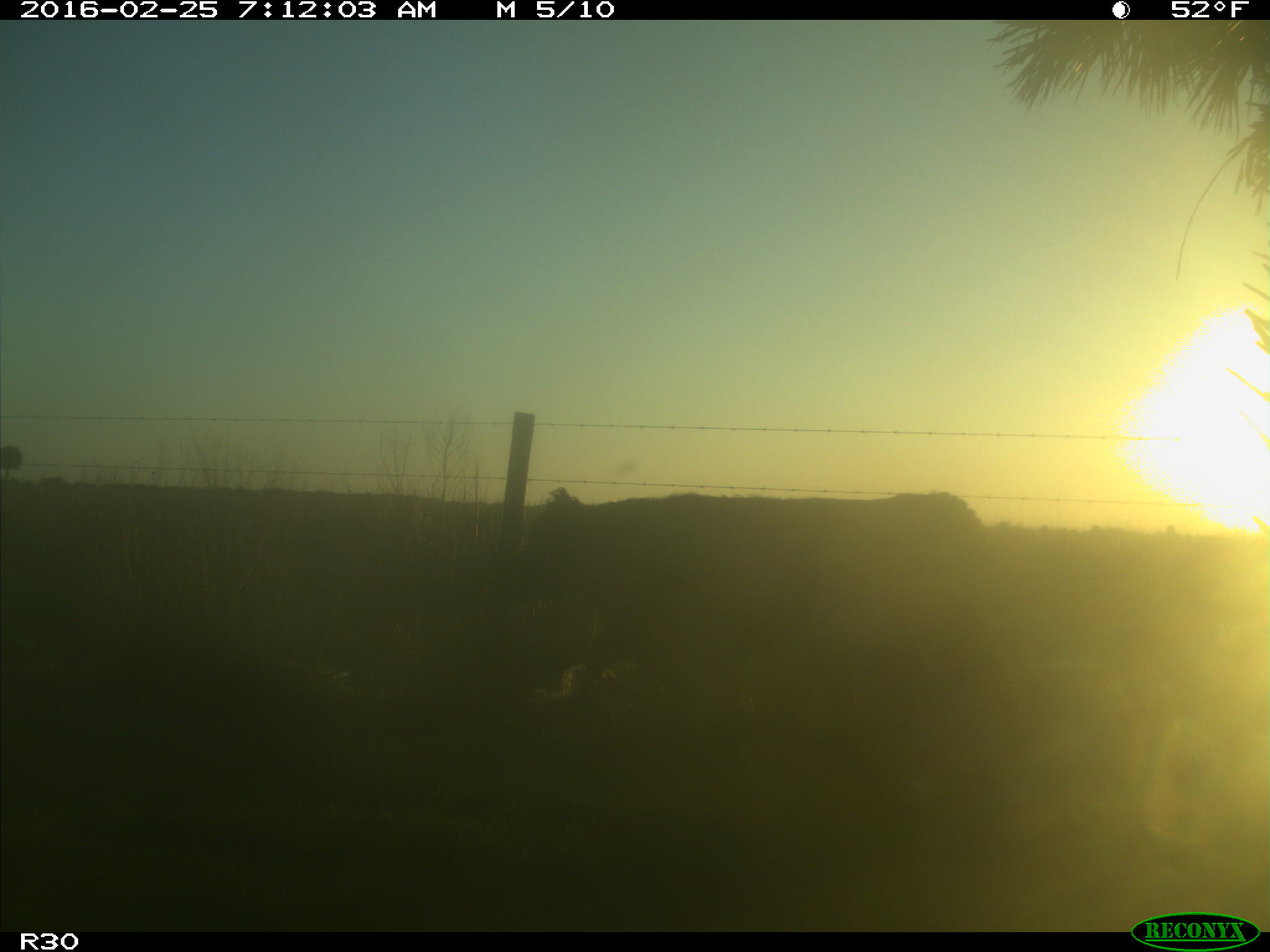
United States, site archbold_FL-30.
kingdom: Animalia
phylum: Chordata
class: Mammalia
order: Artiodactyla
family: Bovidae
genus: Bos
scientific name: Bos taurus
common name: domestic cow